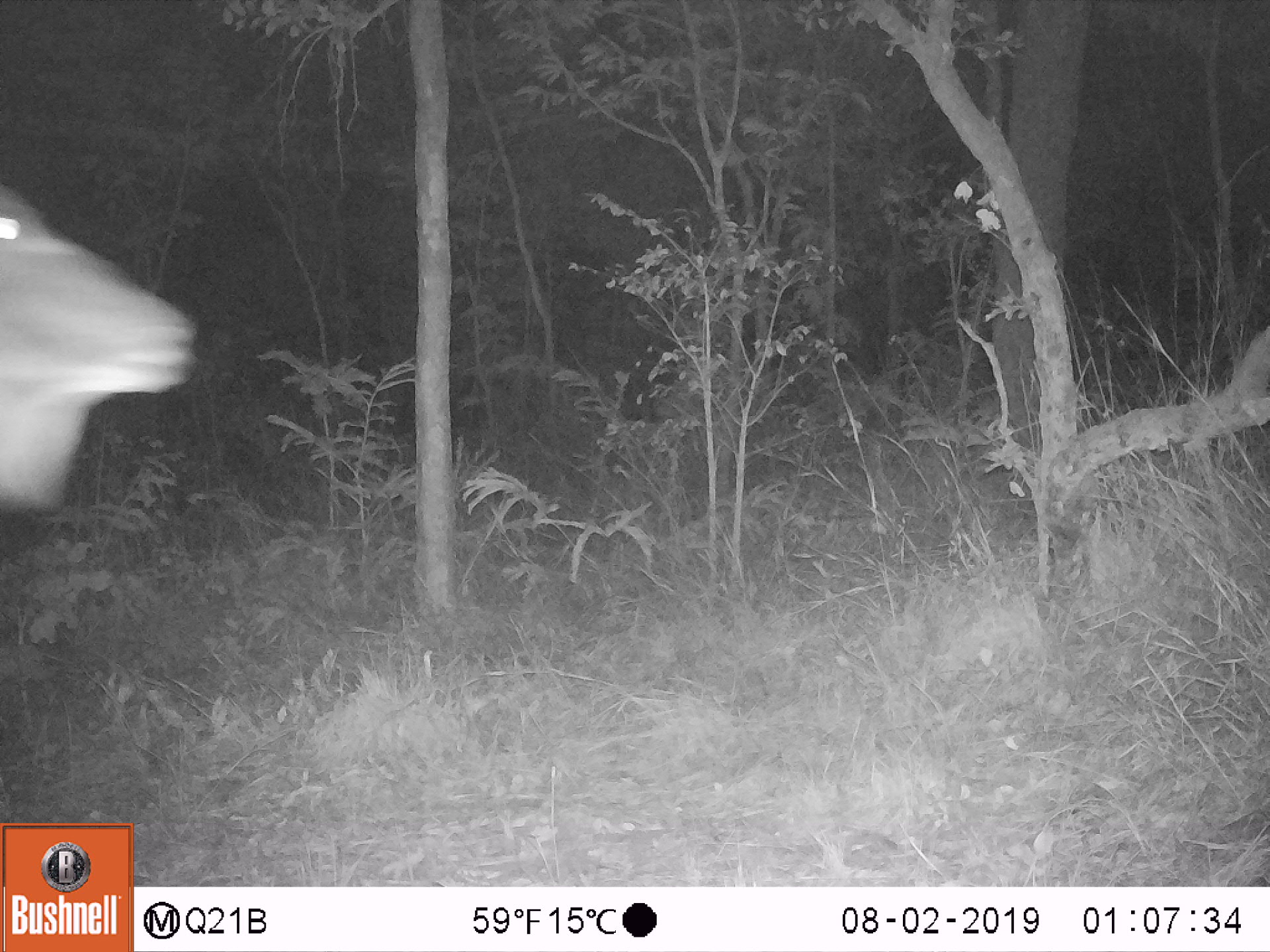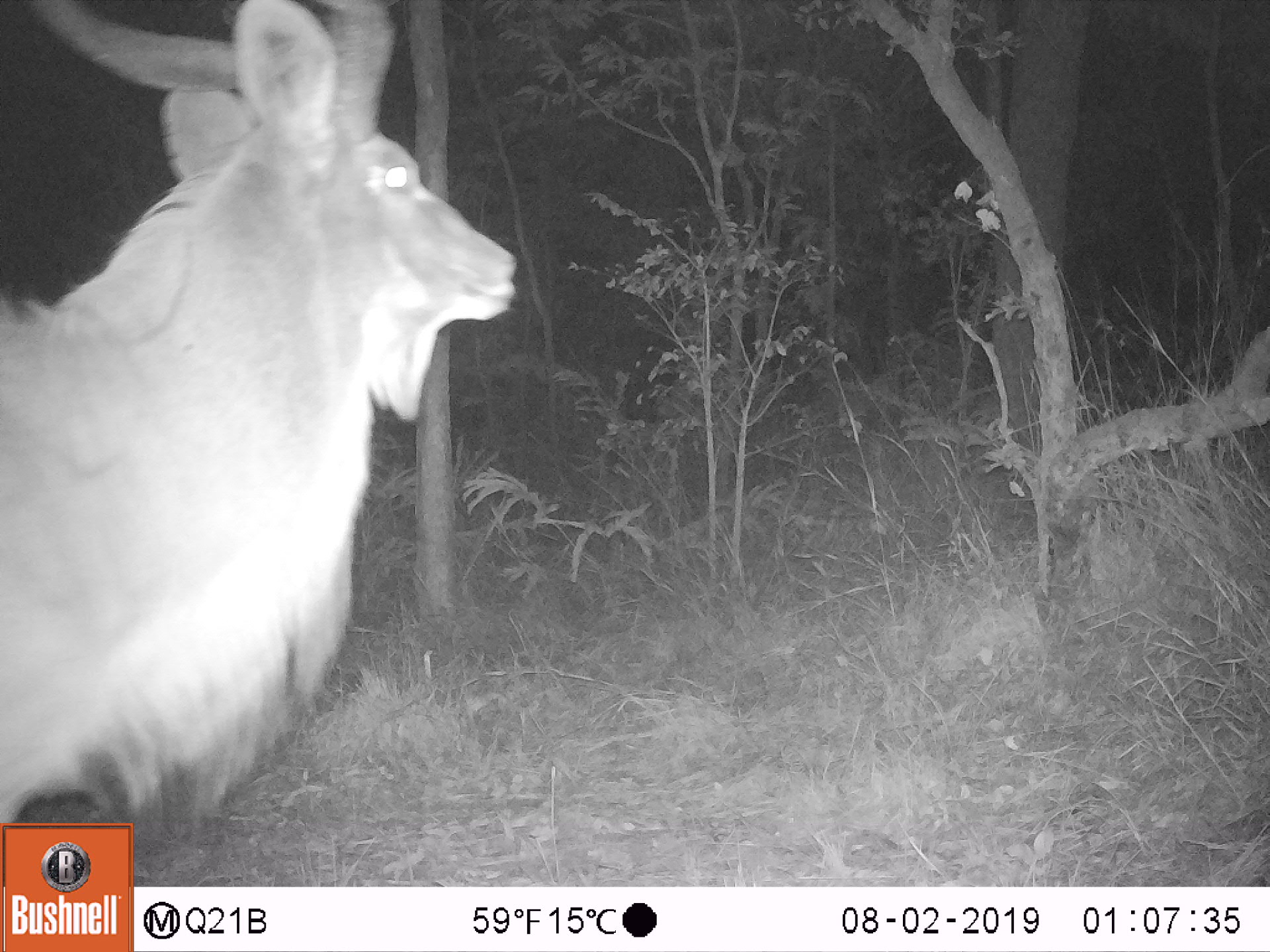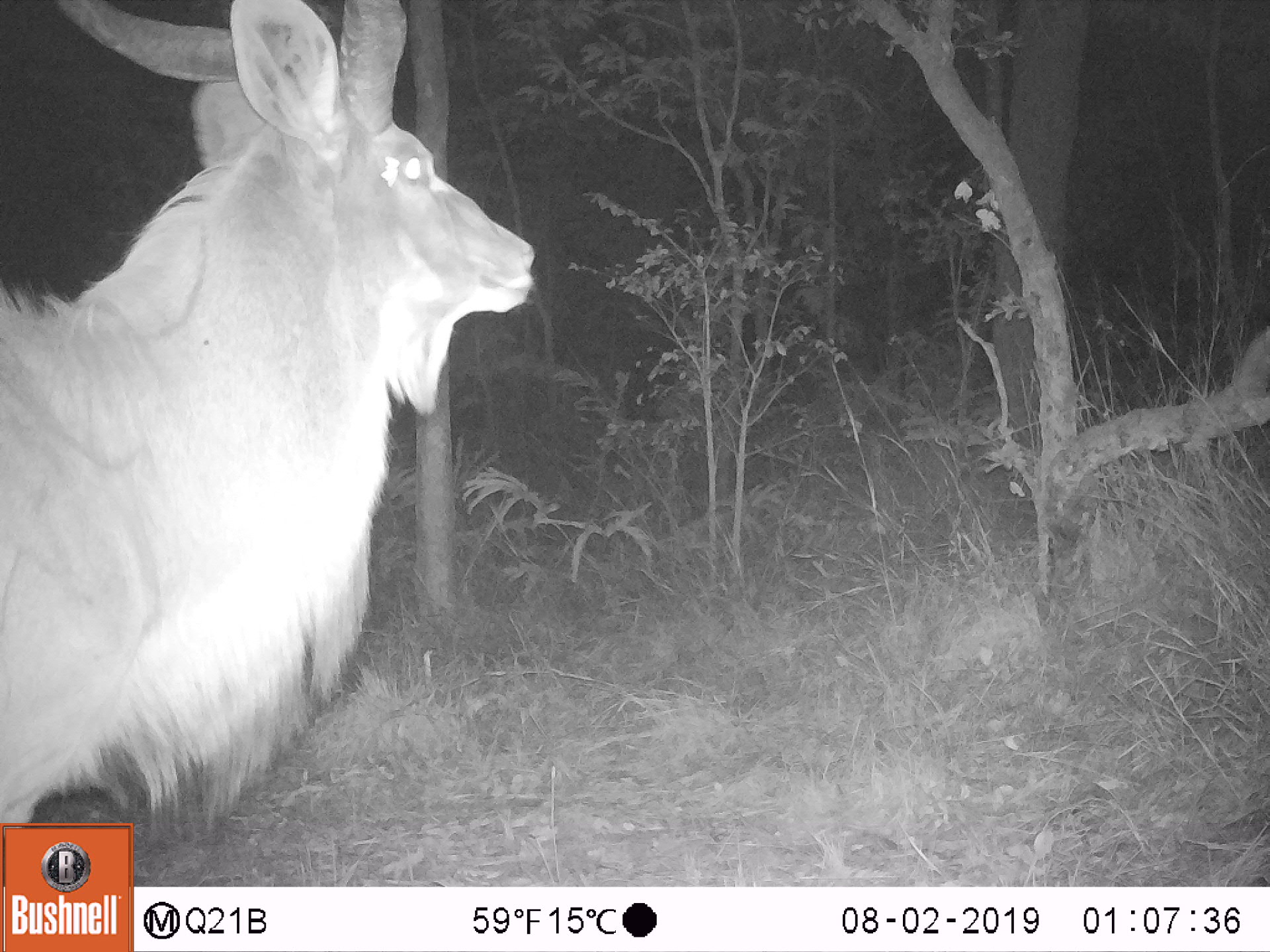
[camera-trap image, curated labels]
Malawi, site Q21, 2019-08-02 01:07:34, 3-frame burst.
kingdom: Animalia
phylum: Chordata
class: Mammalia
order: Artiodactyla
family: Bovidae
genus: Tragelaphus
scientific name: Tragelaphus strepsiceros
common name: greater kudu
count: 1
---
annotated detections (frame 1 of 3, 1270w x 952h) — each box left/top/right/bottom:
greater kudu: 10/185/177/542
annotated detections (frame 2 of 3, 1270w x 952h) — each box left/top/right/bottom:
greater kudu: 2/5/521/816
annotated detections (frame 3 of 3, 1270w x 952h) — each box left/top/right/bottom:
greater kudu: 3/7/541/816